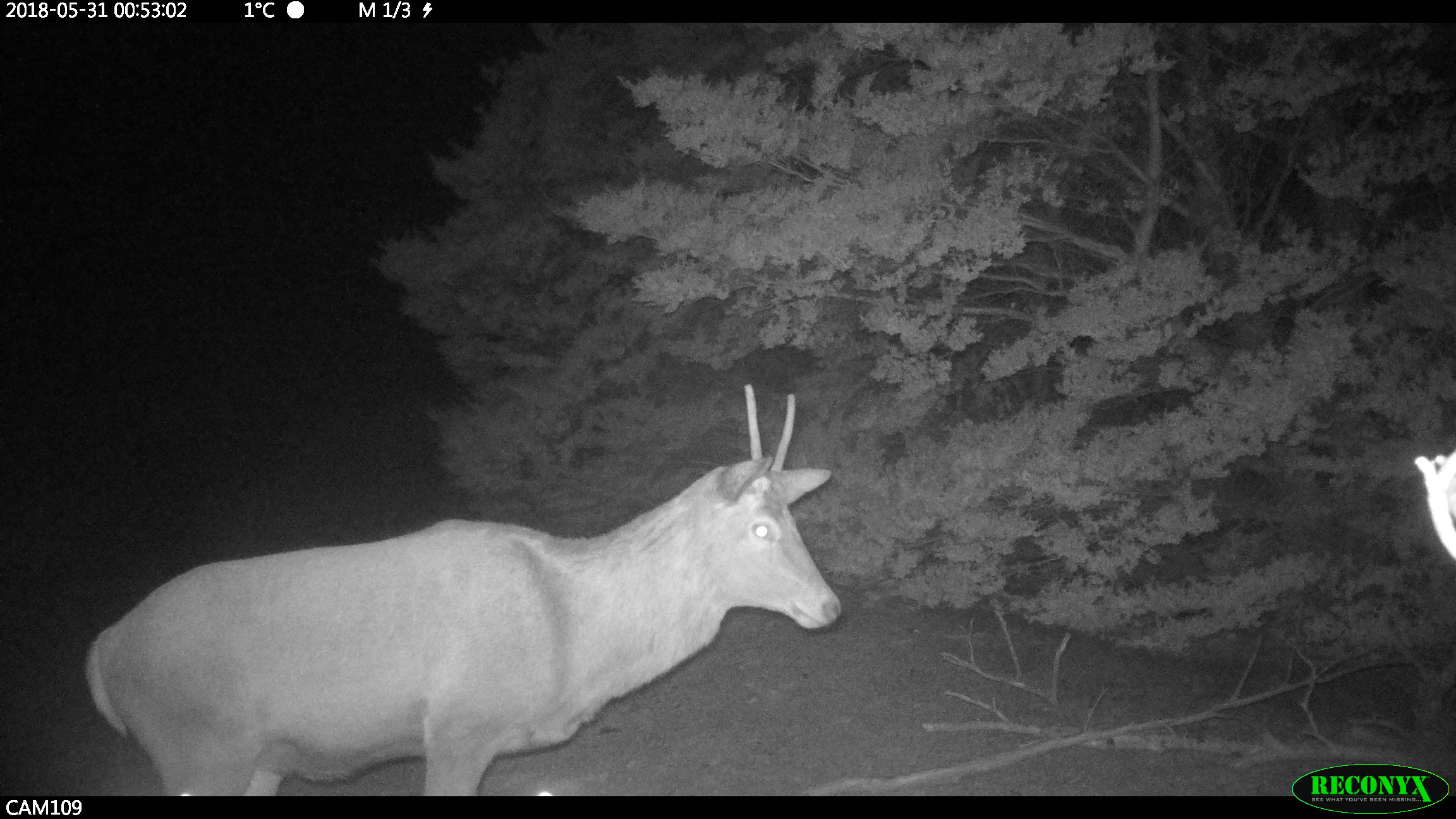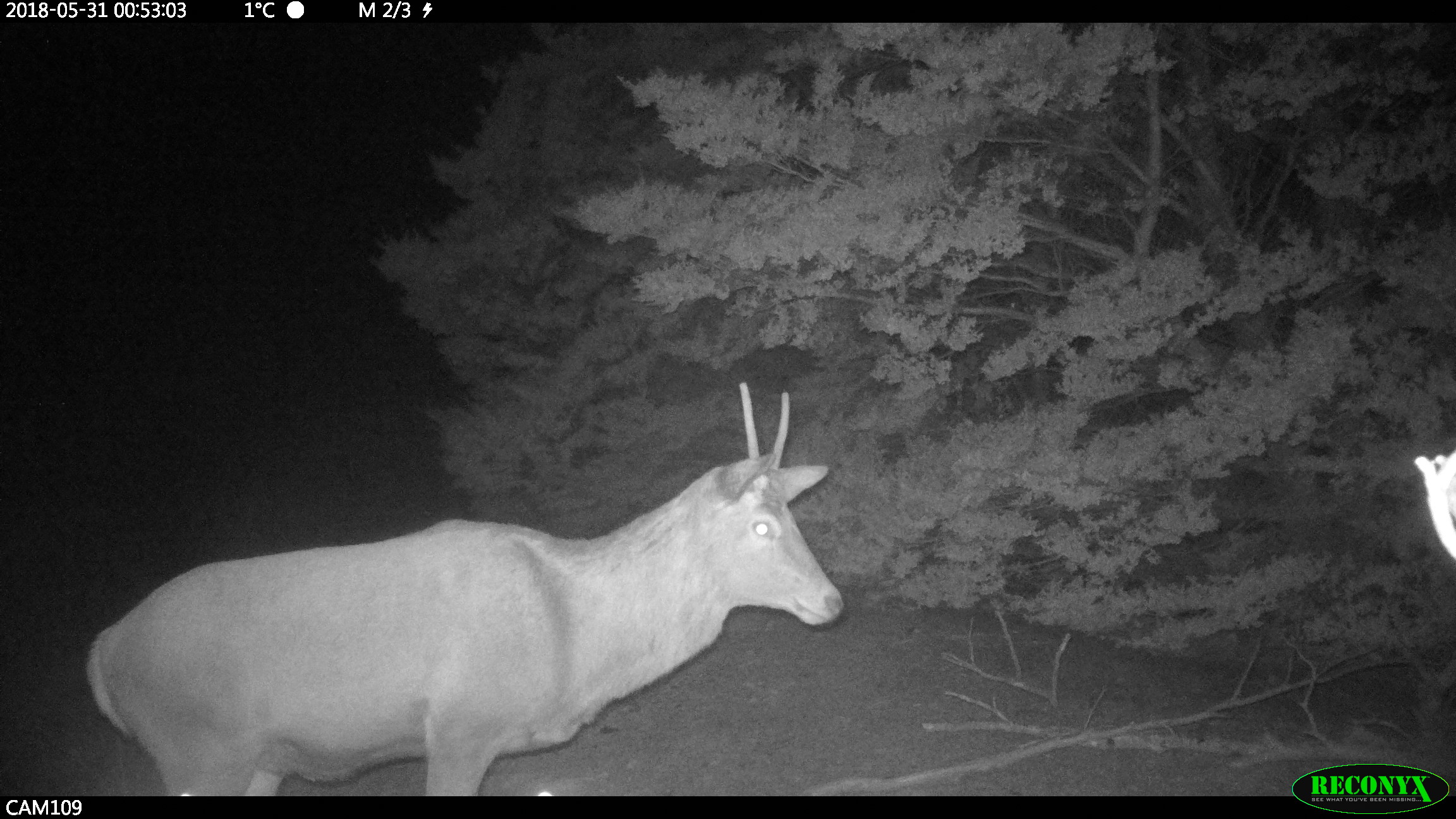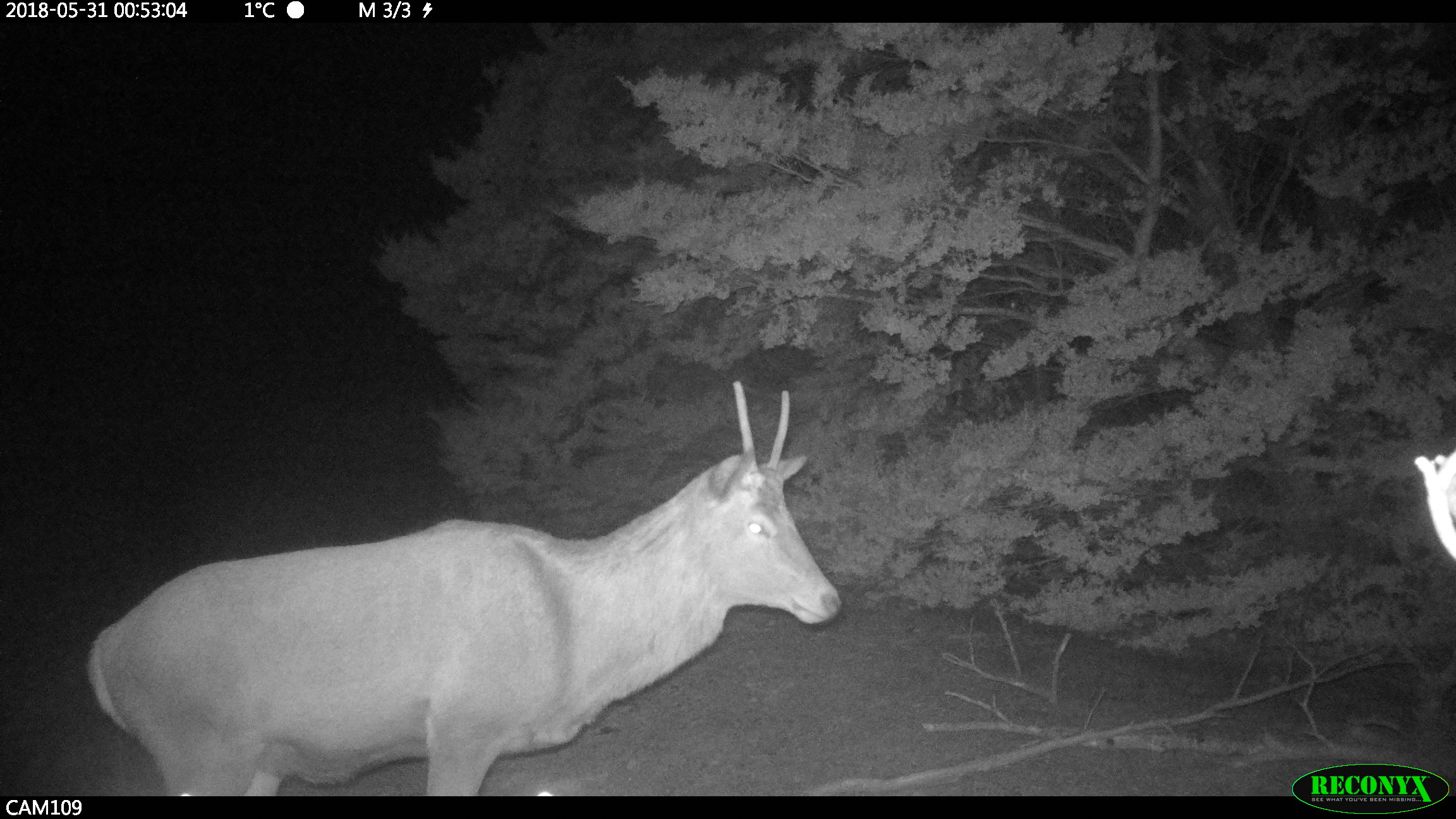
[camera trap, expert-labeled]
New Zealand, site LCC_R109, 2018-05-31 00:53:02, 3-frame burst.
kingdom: Animalia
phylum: Chordata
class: Mammalia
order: Artiodactyla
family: Cervidae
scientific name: Cervidae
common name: deer